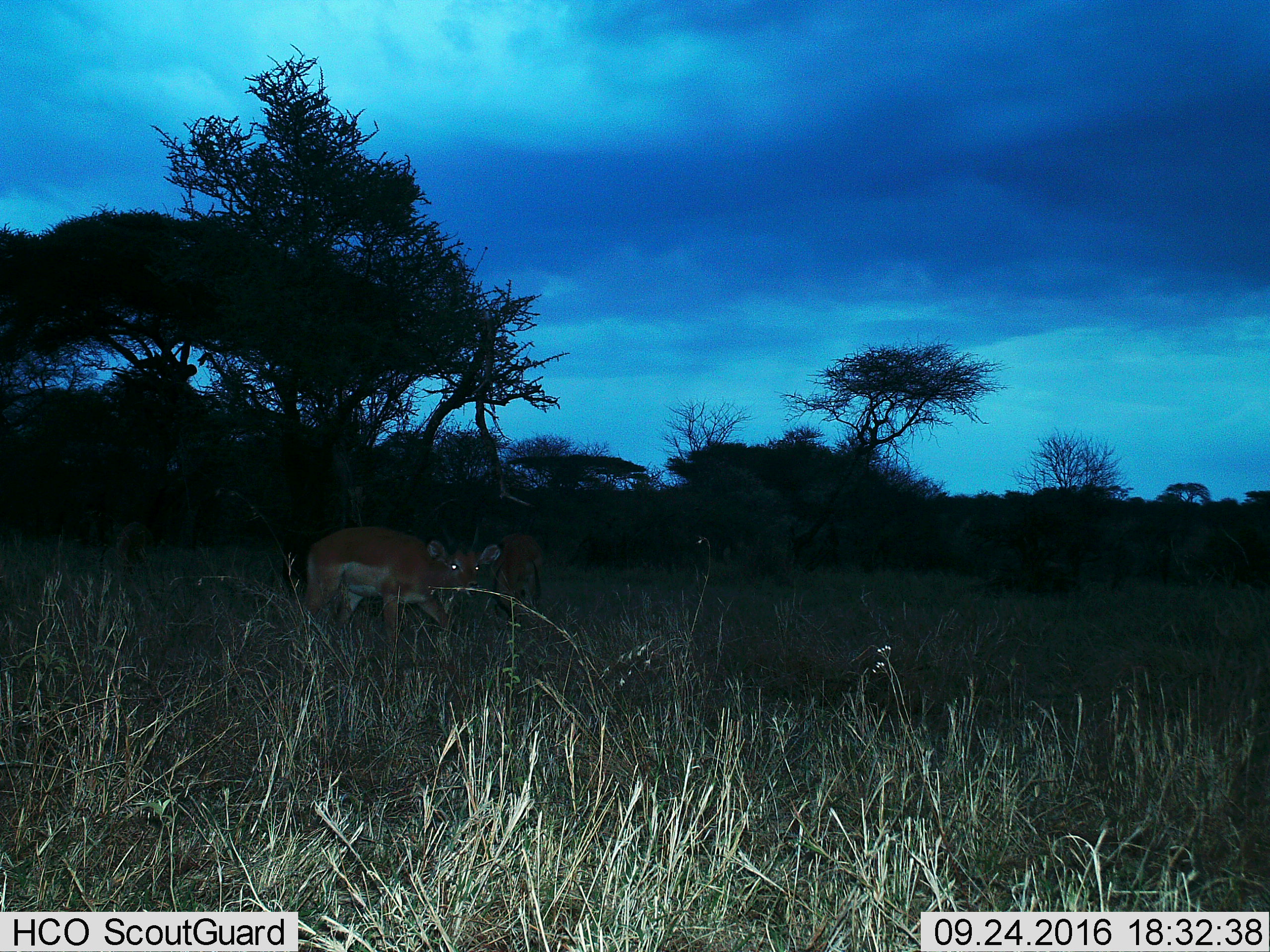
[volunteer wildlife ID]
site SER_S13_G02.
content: unidentified animal